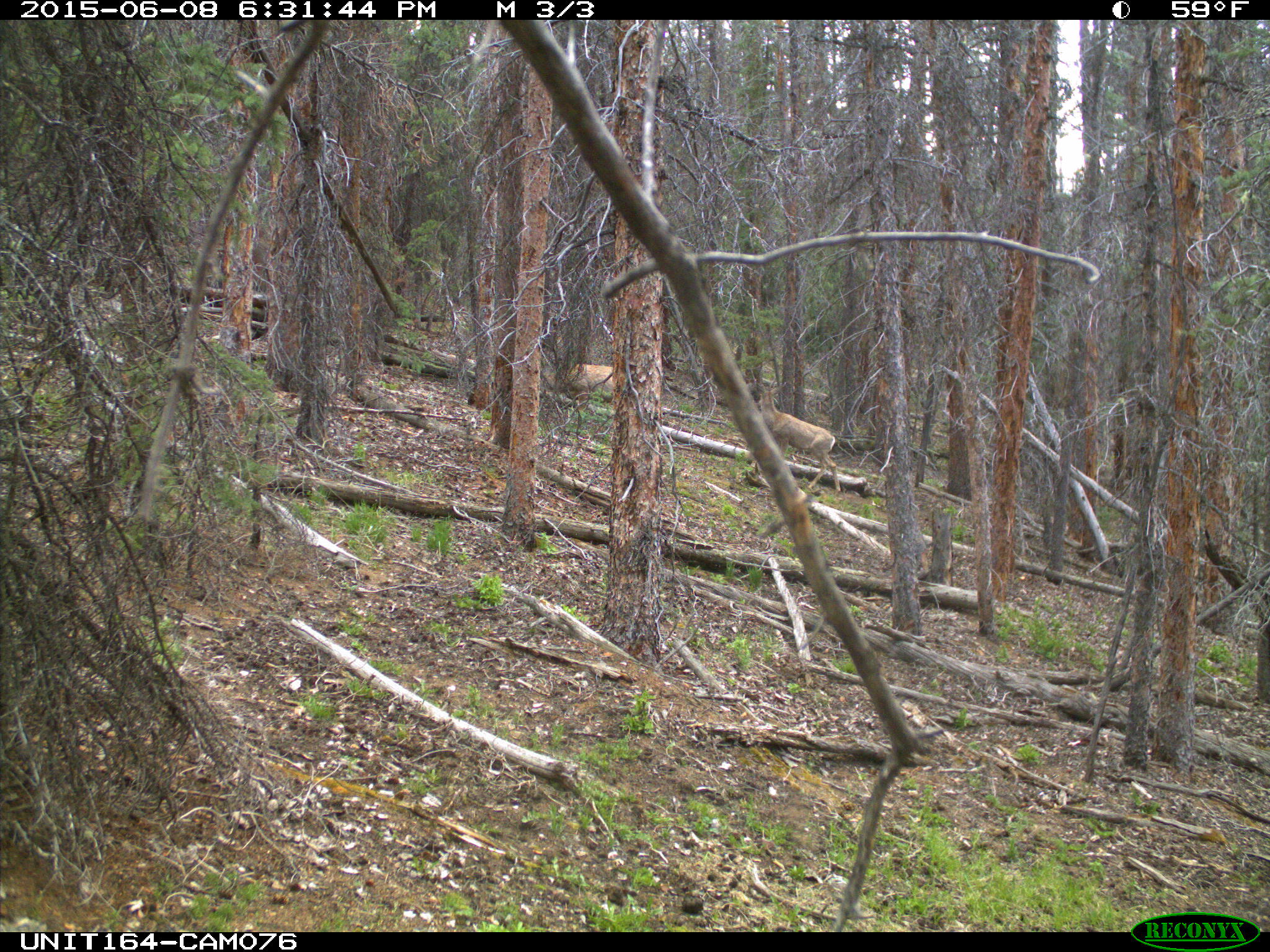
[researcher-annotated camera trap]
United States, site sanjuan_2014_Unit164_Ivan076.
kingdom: Animalia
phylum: Chordata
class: Mammalia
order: Artiodactyla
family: Cervidae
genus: Odocoileus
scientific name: Odocoileus hemionus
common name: mule deer